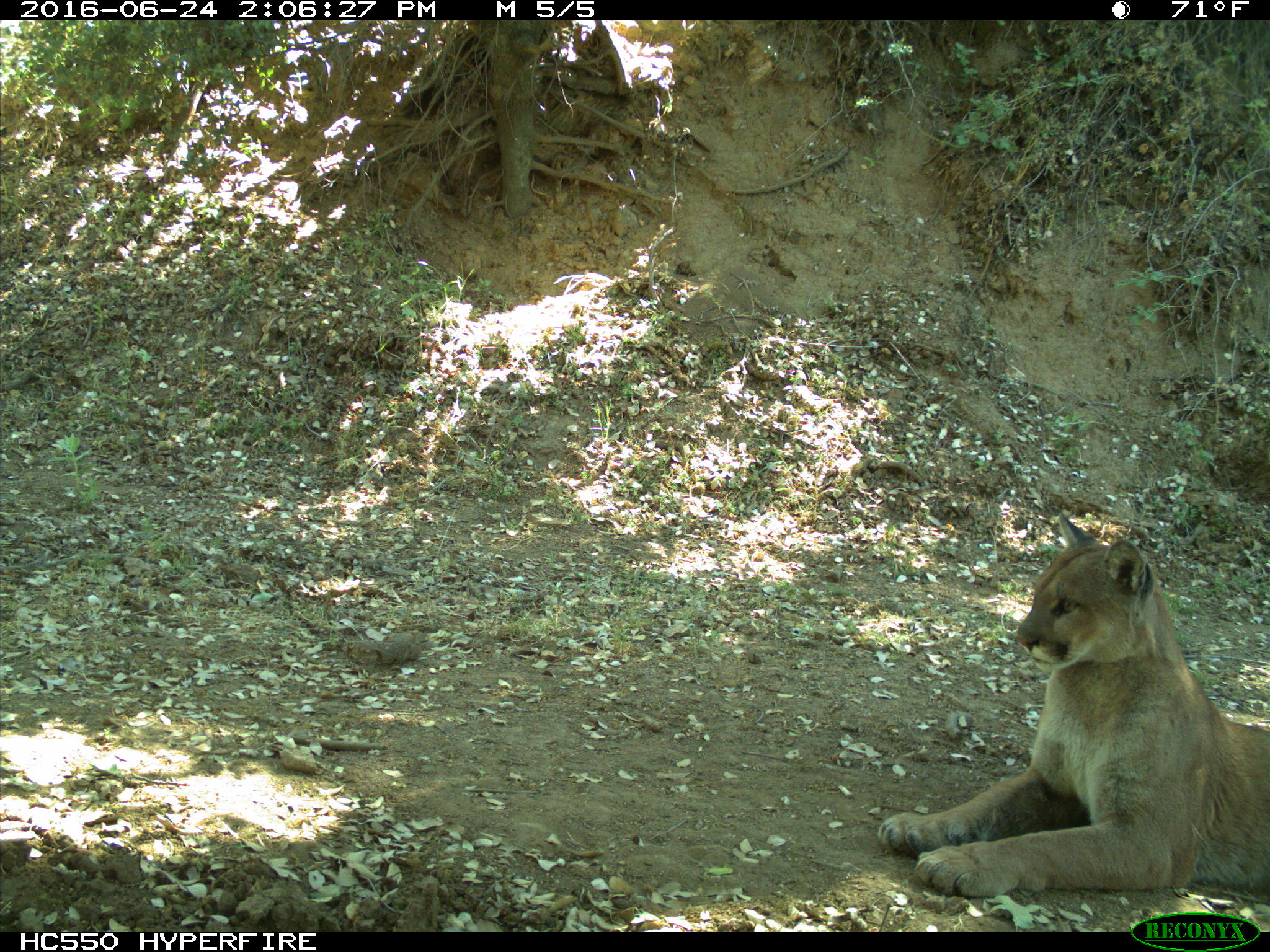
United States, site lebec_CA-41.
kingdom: Animalia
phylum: Chordata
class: Mammalia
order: Carnivora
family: Felidae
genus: Puma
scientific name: Puma concolor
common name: mountain lion